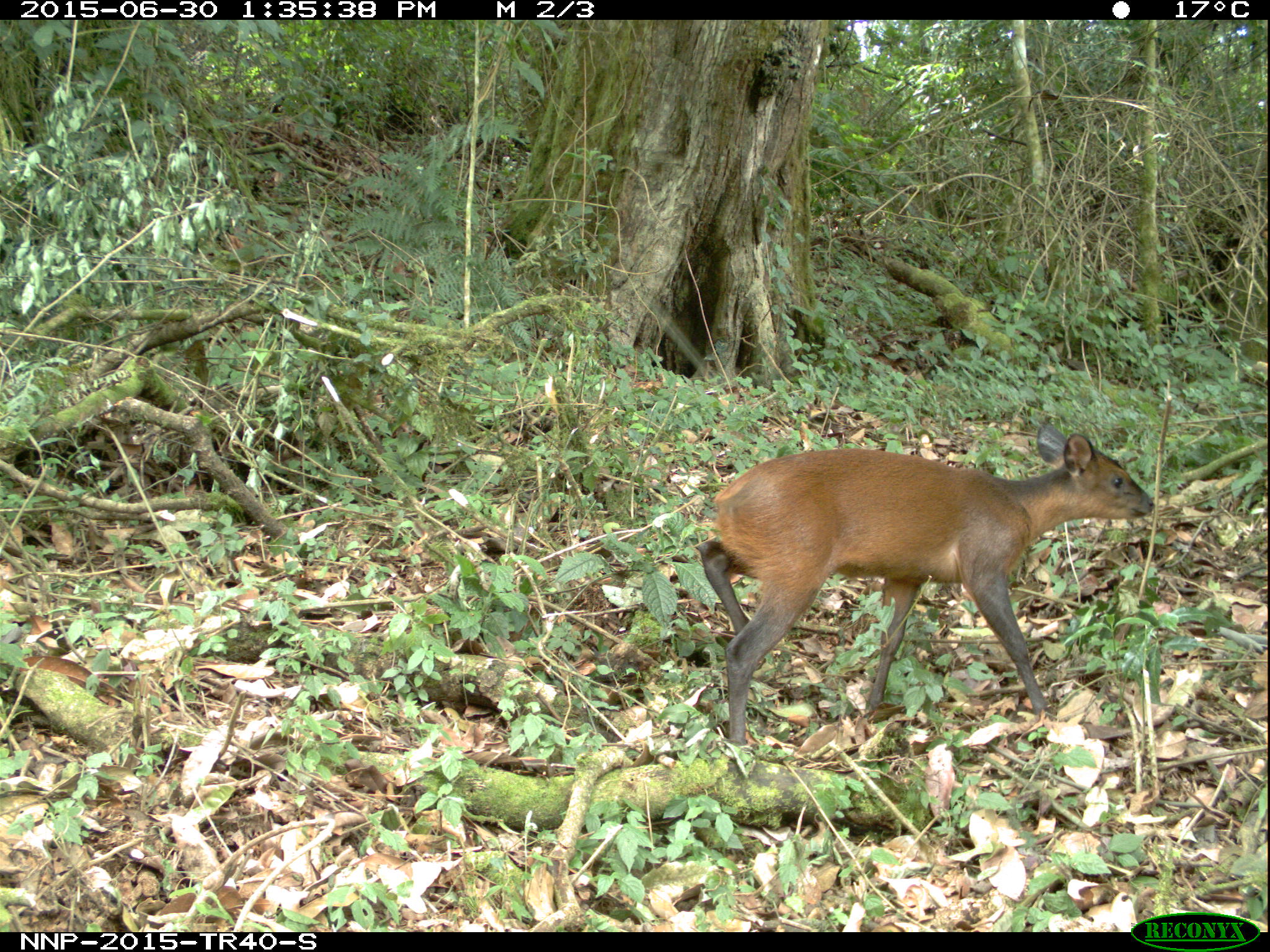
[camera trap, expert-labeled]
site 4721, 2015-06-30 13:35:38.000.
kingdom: Animalia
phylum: Chordata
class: Mammalia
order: Artiodactyla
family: Bovidae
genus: Cephalophus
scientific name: Cephalophus nigrifrons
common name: black-fronted duiker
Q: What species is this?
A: Cephalophus nigrifrons (black-fronted duiker).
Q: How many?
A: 1.